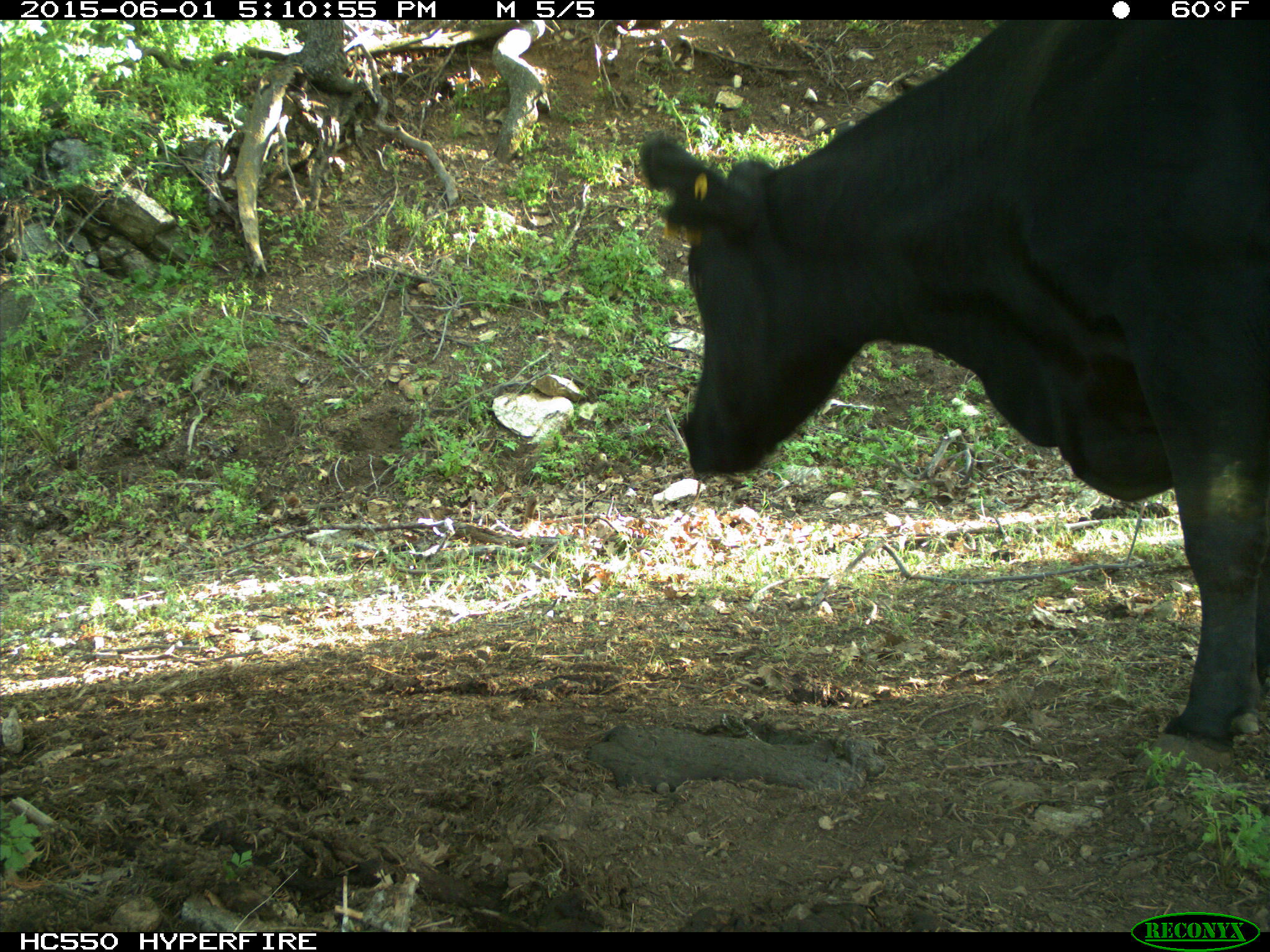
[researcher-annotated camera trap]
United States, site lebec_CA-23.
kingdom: Animalia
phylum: Chordata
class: Mammalia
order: Artiodactyla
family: Bovidae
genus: Bos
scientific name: Bos taurus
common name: domestic cow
Bos taurus (domestic cow).